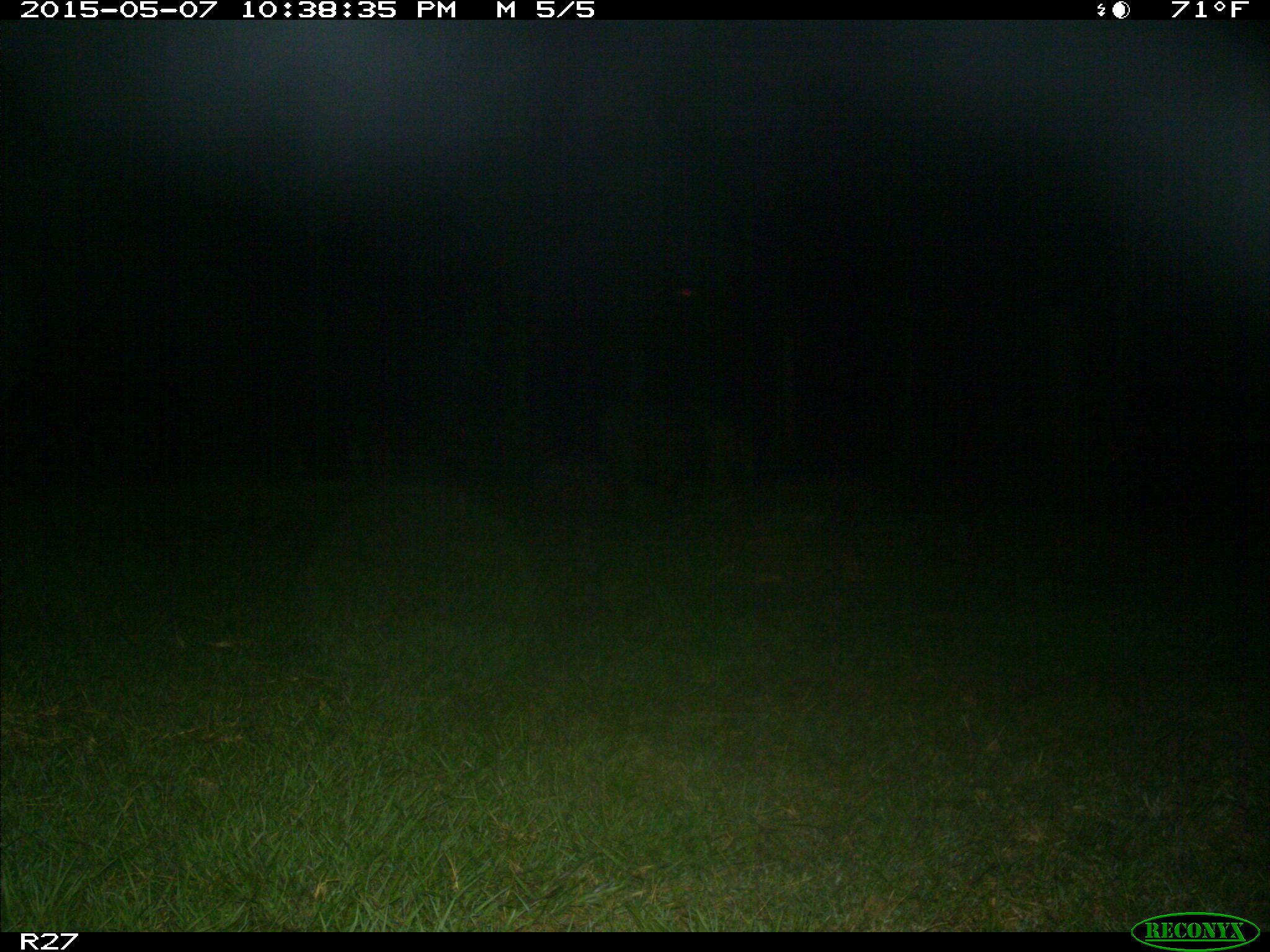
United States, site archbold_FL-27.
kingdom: Animalia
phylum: Chordata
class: Mammalia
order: Artiodactyla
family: Suidae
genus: Sus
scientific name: Sus scrofa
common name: wild boar